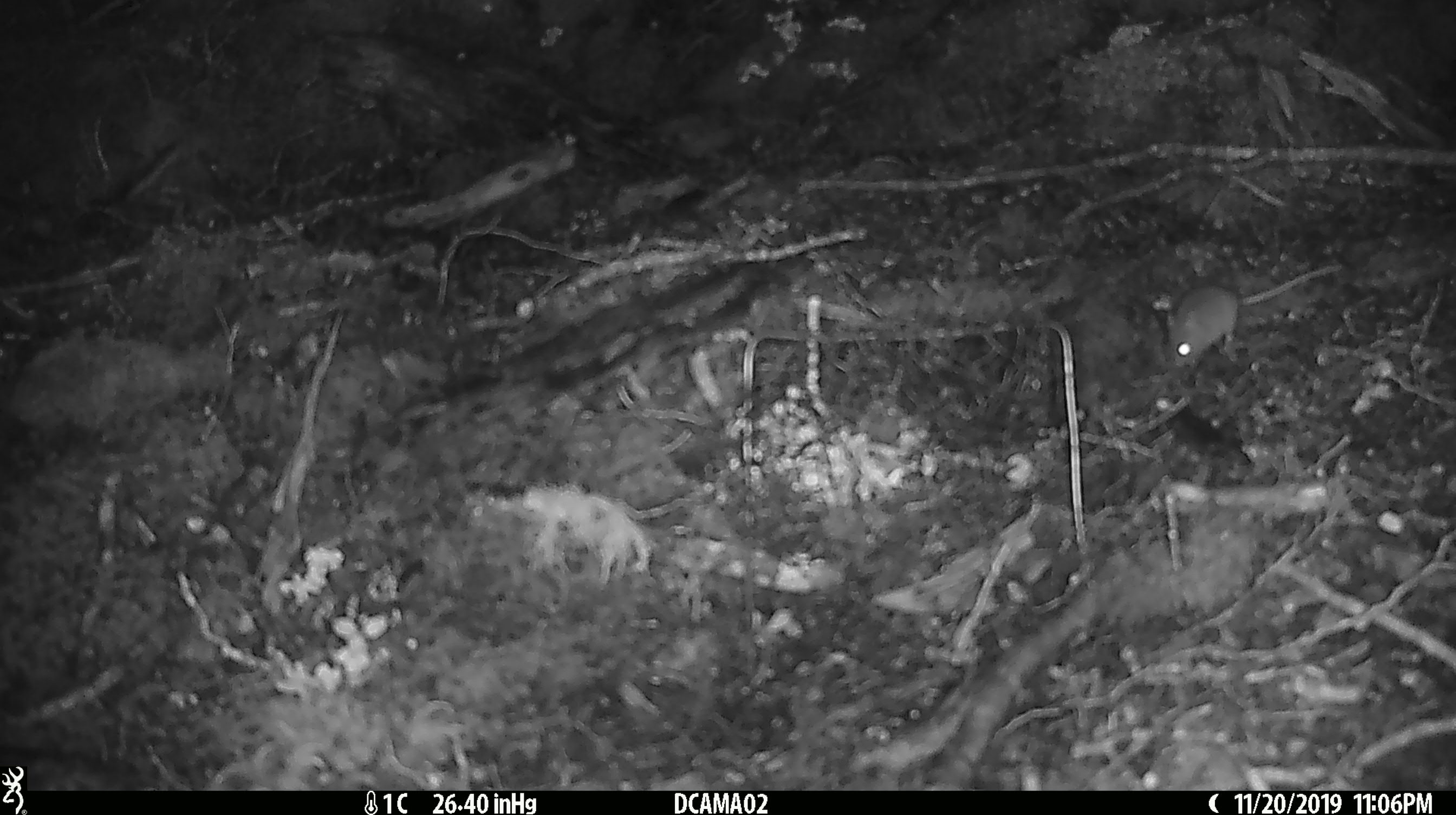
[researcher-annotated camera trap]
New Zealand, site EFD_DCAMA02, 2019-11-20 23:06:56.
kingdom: Animalia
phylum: Chordata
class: Mammalia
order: Rodentia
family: Muridae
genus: Mus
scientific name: Mus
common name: mouse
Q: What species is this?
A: Mouse (Mus).